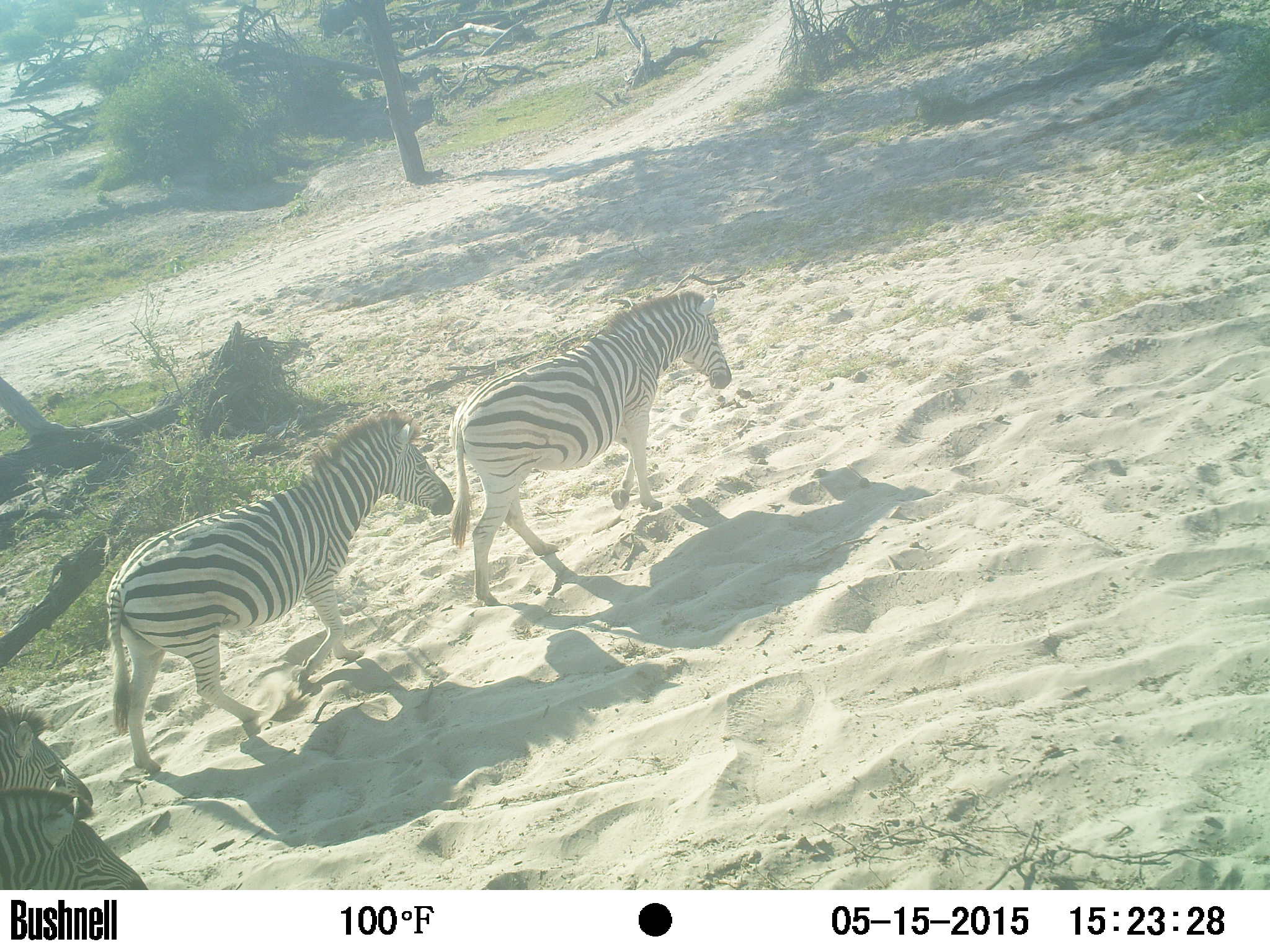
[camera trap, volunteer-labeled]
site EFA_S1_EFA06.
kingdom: Animalia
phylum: Chordata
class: Mammalia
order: Perissodactyla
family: Equidae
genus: Equus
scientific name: Equus quagga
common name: plains zebra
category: zebraplains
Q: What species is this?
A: Zebraplains (plains zebra) (Equus quagga).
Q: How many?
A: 2.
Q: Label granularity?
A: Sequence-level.